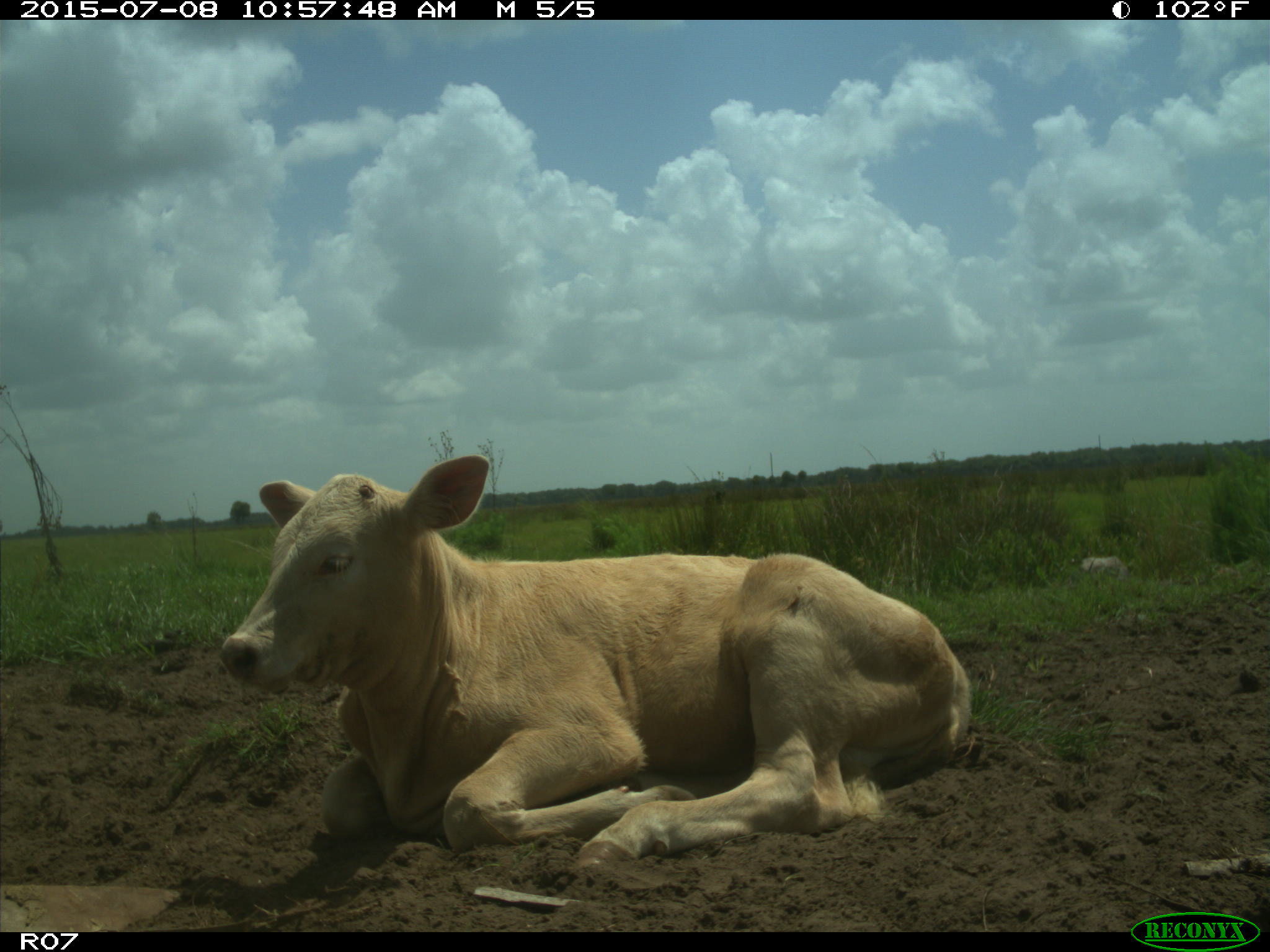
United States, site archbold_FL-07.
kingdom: Animalia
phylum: Chordata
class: Mammalia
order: Artiodactyla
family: Bovidae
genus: Bos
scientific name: Bos taurus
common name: domestic cow